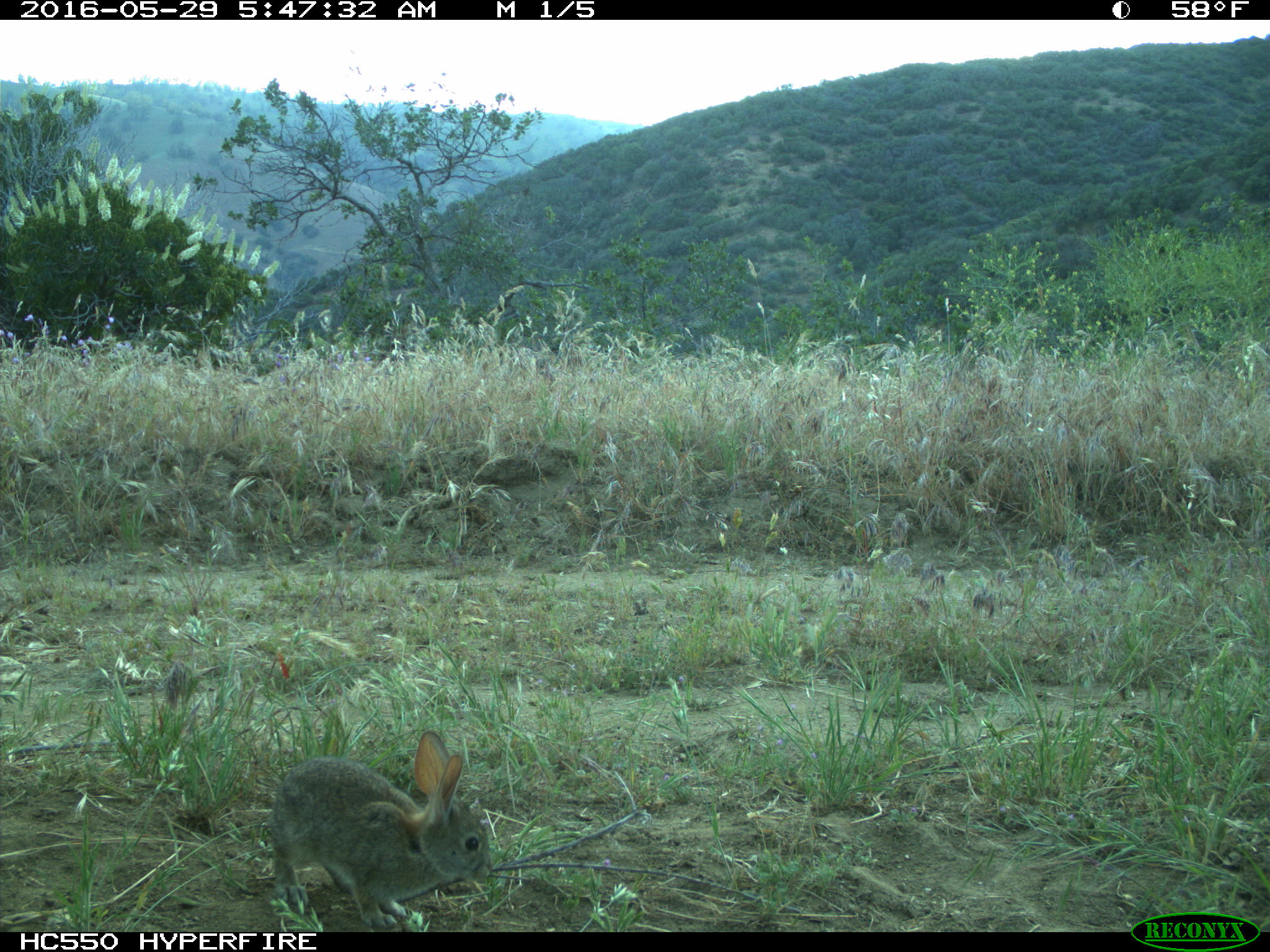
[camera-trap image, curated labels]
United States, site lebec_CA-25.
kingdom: Animalia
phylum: Chordata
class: Mammalia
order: Lagomorpha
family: Leporidae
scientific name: Leporidae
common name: rabbits and hares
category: unidentified rabbit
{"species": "unidentified rabbit (rabbits and hares) (Leporidae)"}